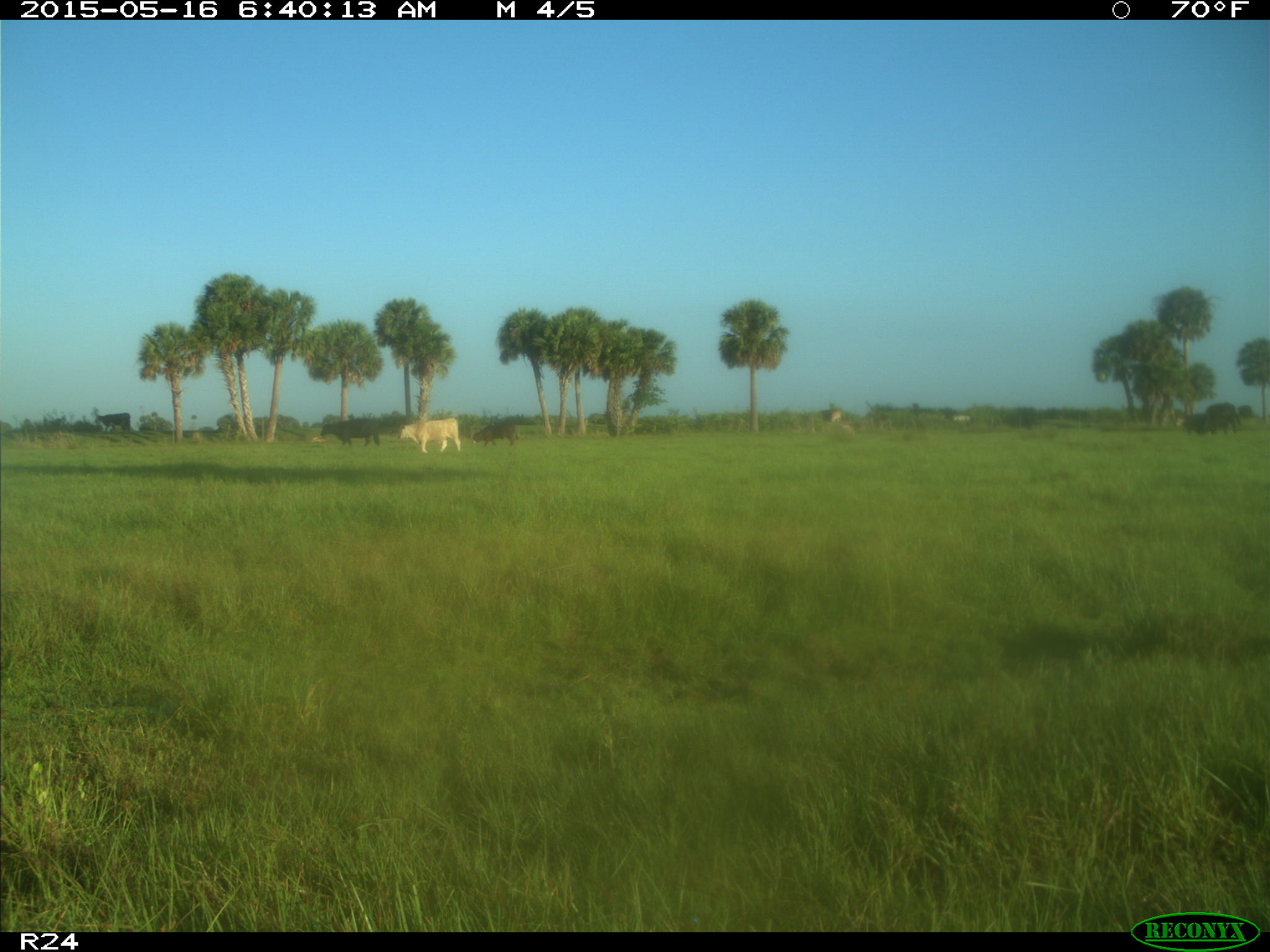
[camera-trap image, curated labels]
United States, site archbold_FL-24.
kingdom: Animalia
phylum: Chordata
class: Mammalia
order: Artiodactyla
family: Bovidae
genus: Bos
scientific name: Bos taurus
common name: domestic cow